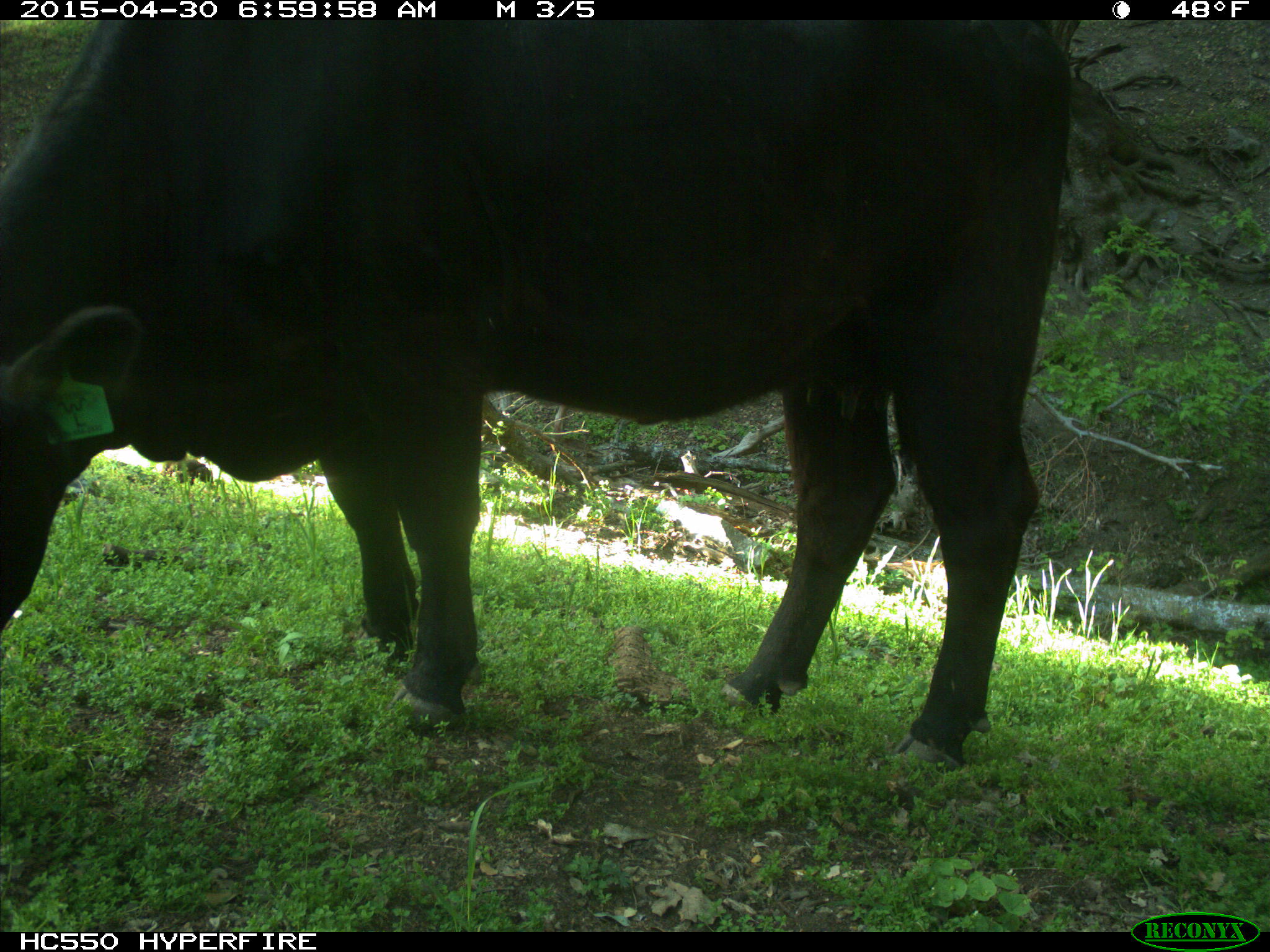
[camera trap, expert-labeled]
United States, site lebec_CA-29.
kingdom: Animalia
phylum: Chordata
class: Mammalia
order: Artiodactyla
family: Bovidae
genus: Bos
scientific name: Bos taurus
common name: domestic cow